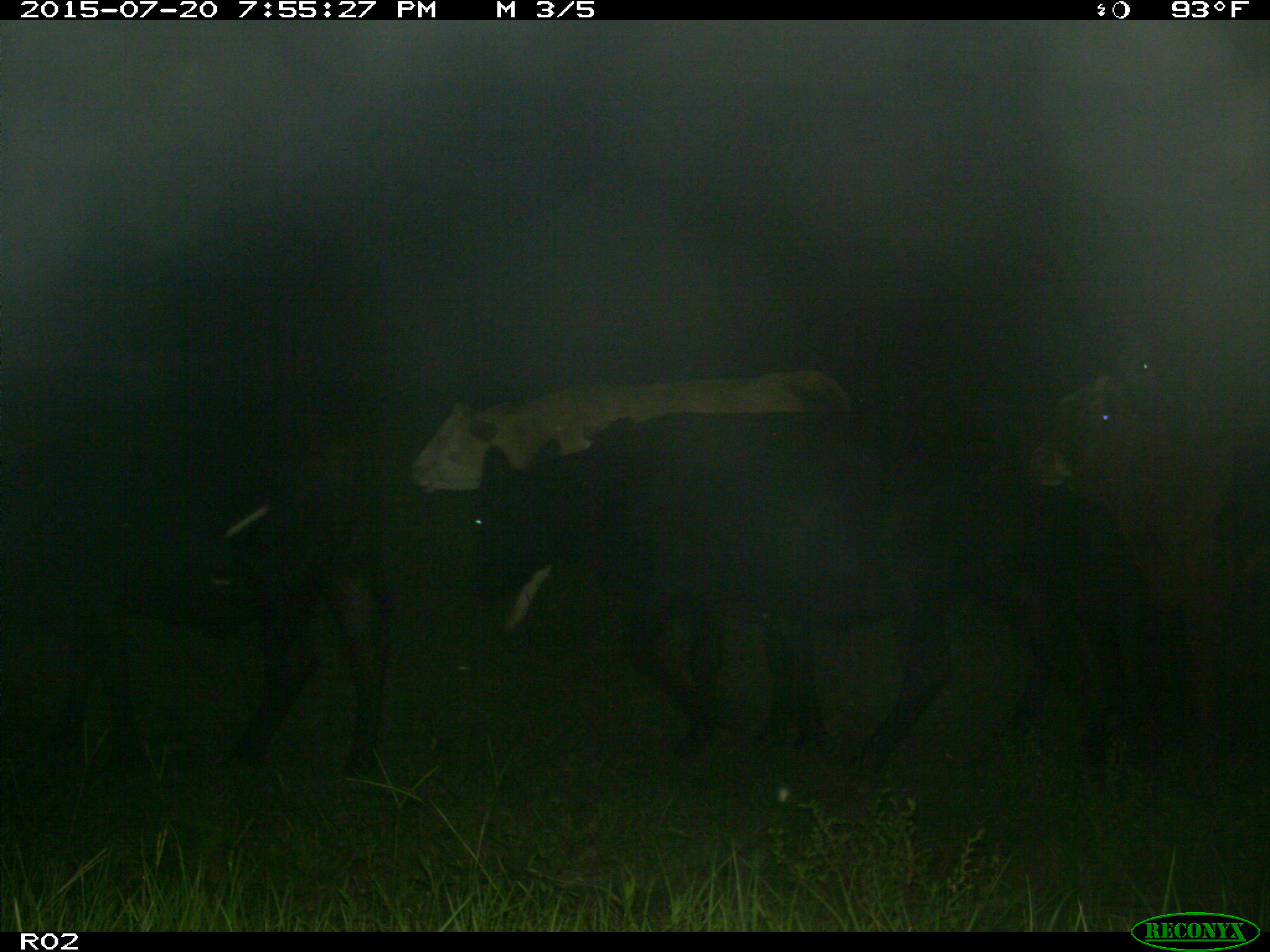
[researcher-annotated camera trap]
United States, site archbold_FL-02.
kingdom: Animalia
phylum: Chordata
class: Mammalia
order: Artiodactyla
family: Bovidae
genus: Bos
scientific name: Bos taurus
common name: domestic cow